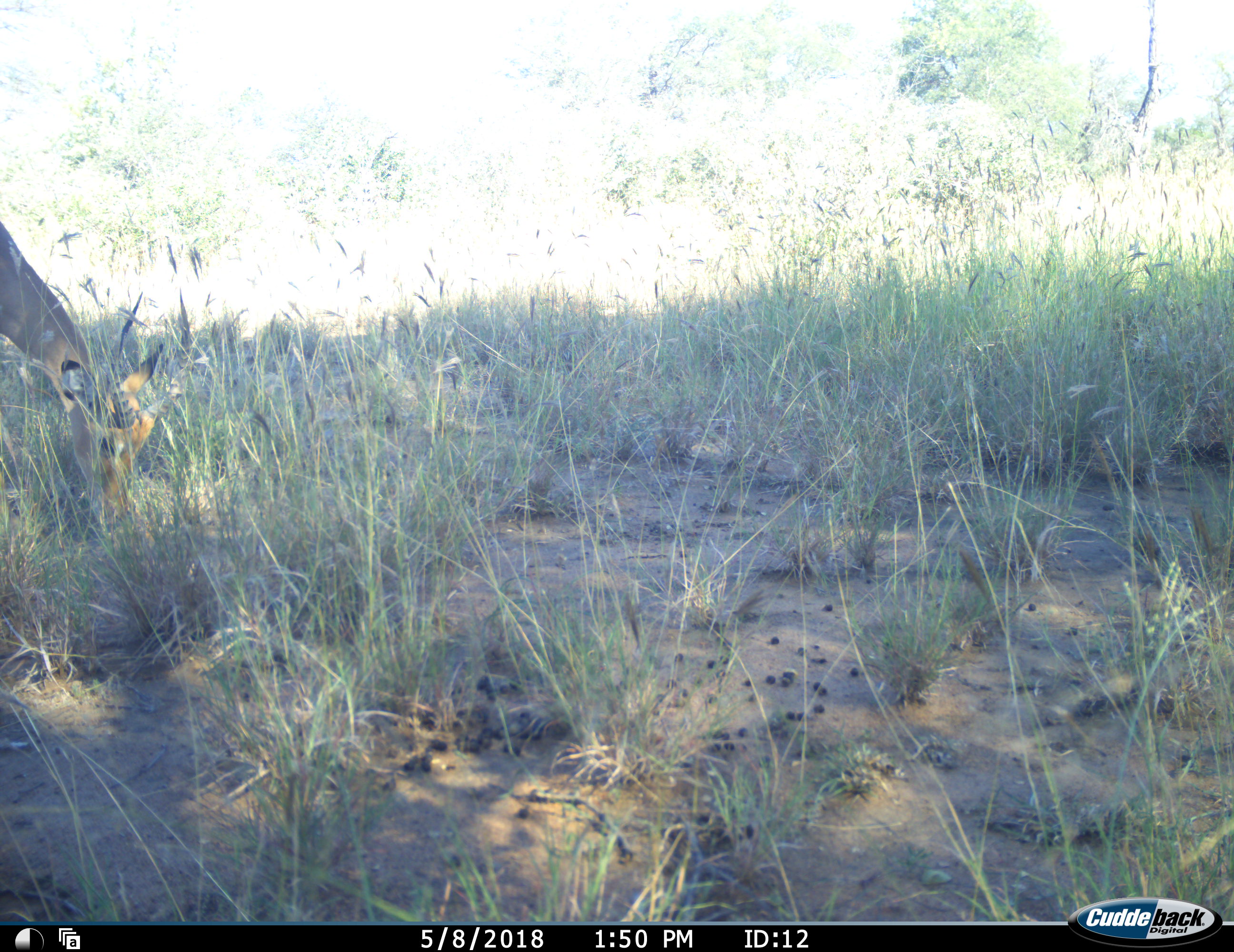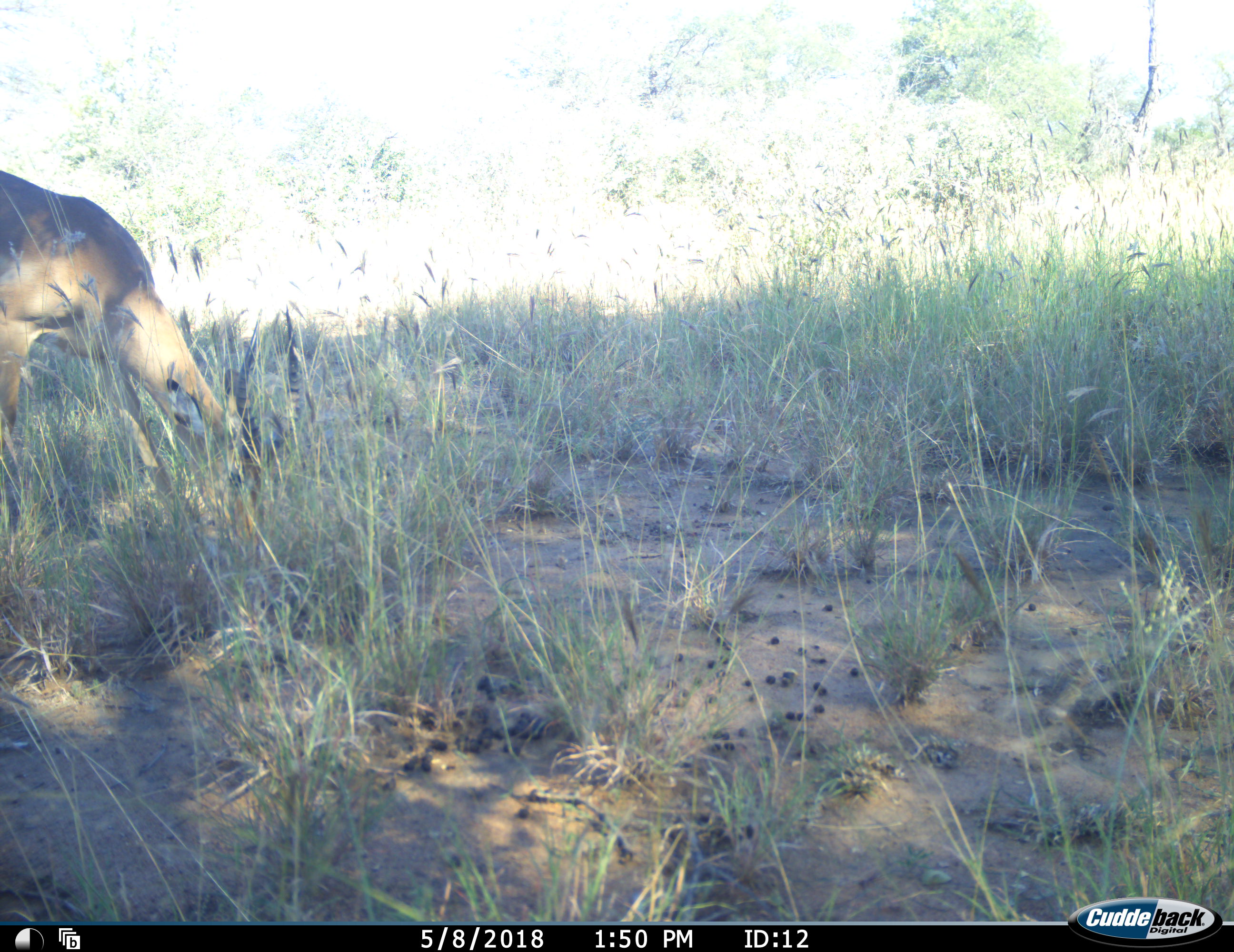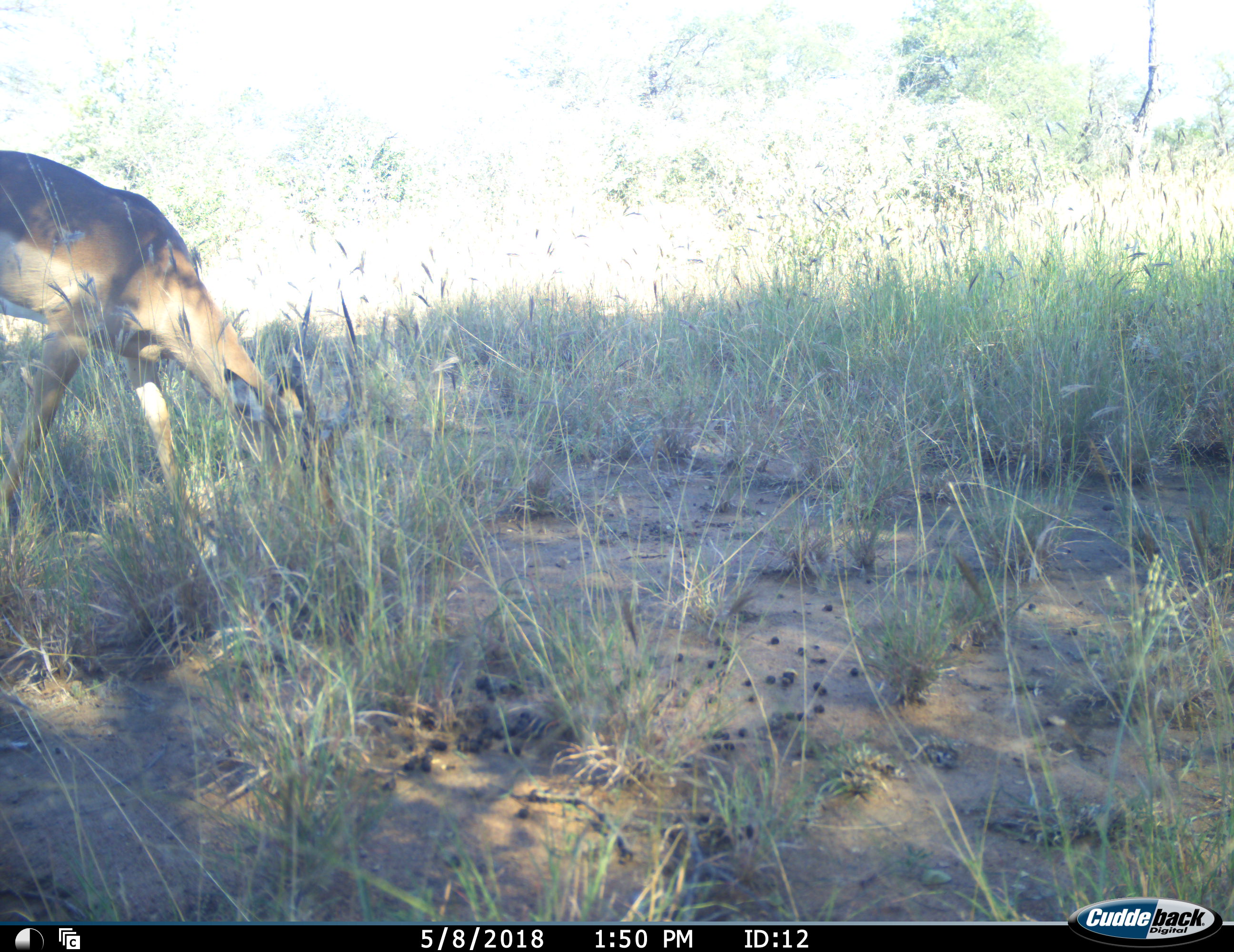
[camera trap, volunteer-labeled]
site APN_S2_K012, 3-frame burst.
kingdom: Animalia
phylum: Chordata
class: Mammalia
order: Artiodactyla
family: Bovidae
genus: Aepyceros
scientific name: Aepyceros melampus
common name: impala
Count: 1.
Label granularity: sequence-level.